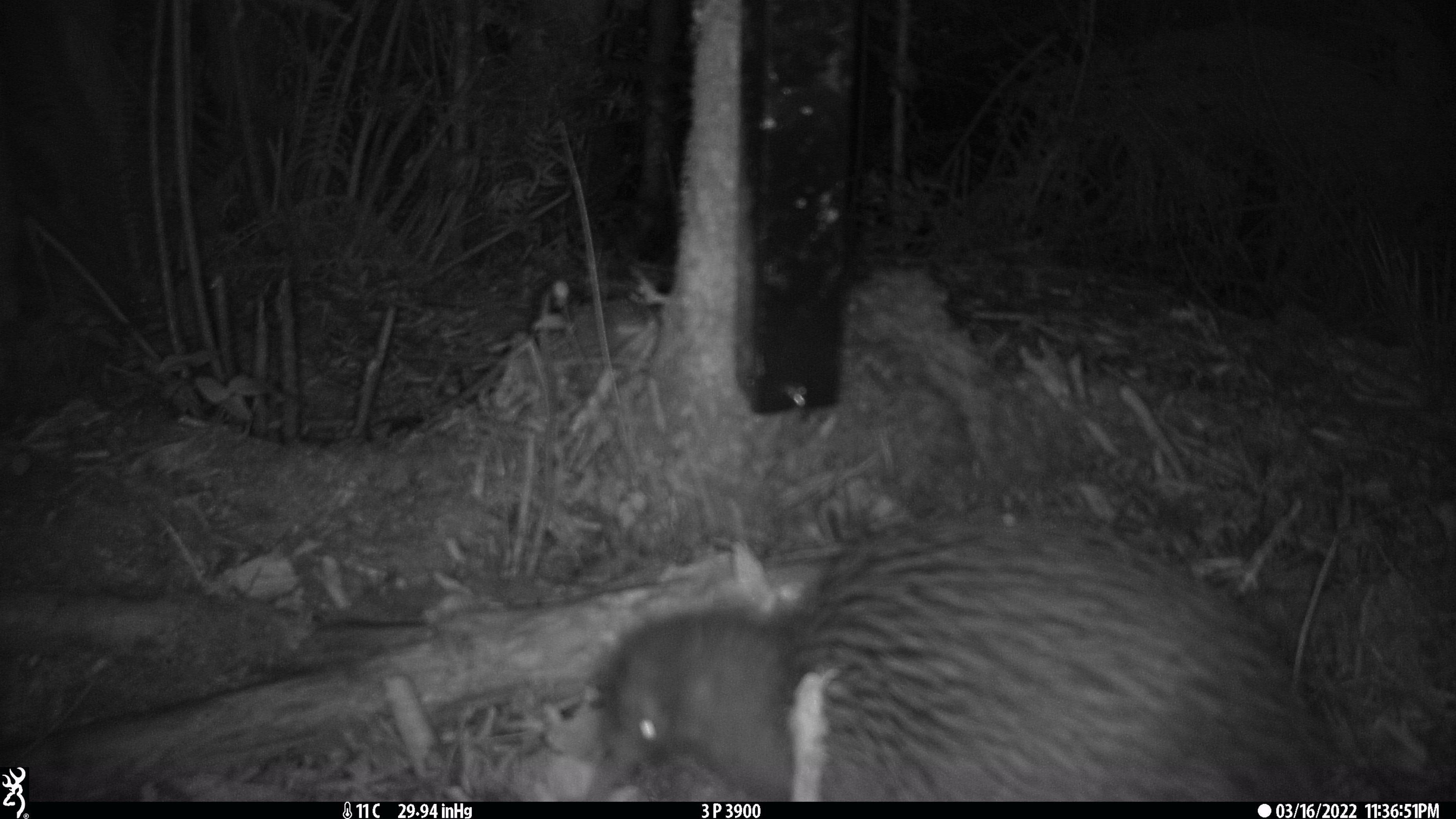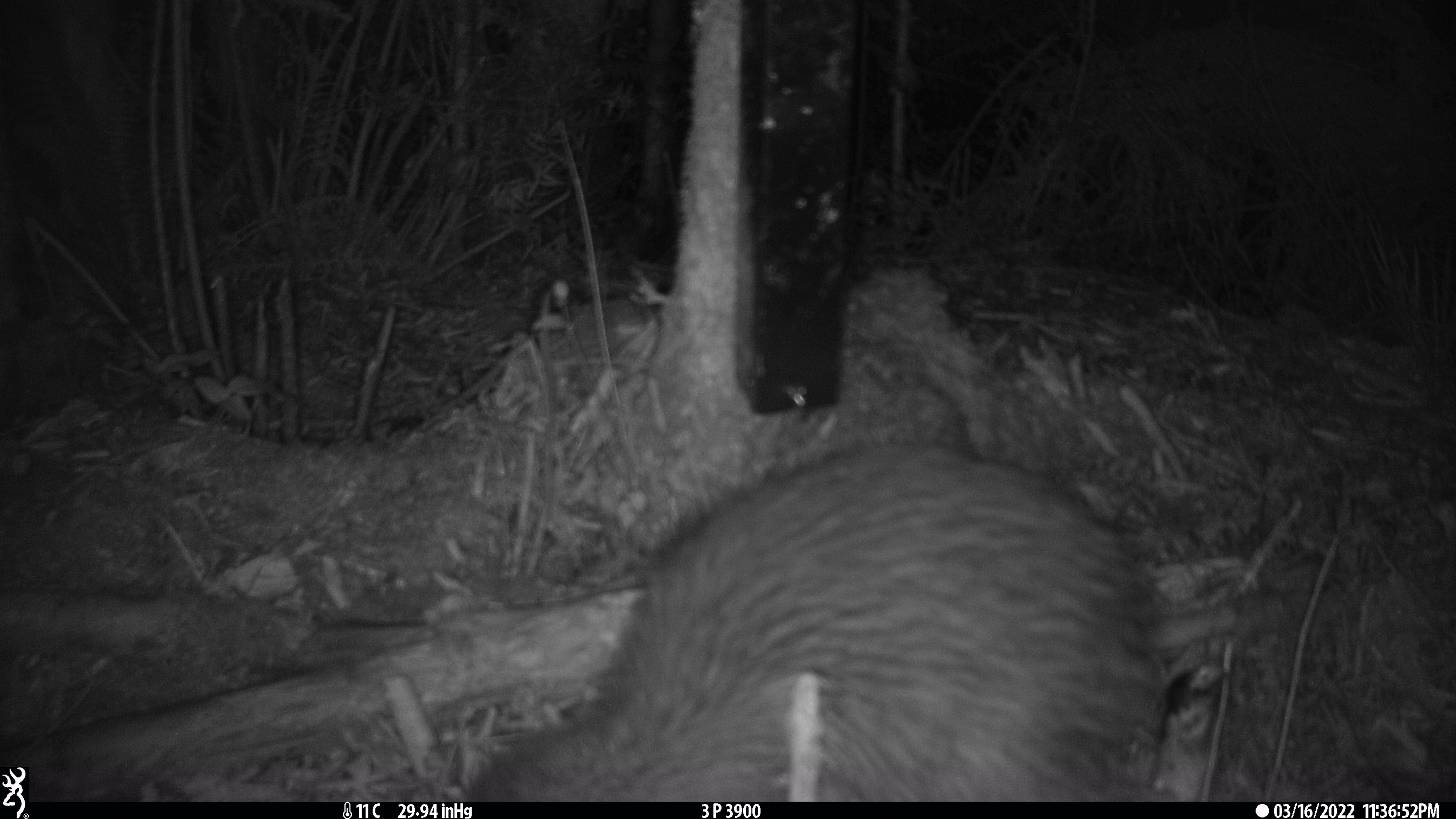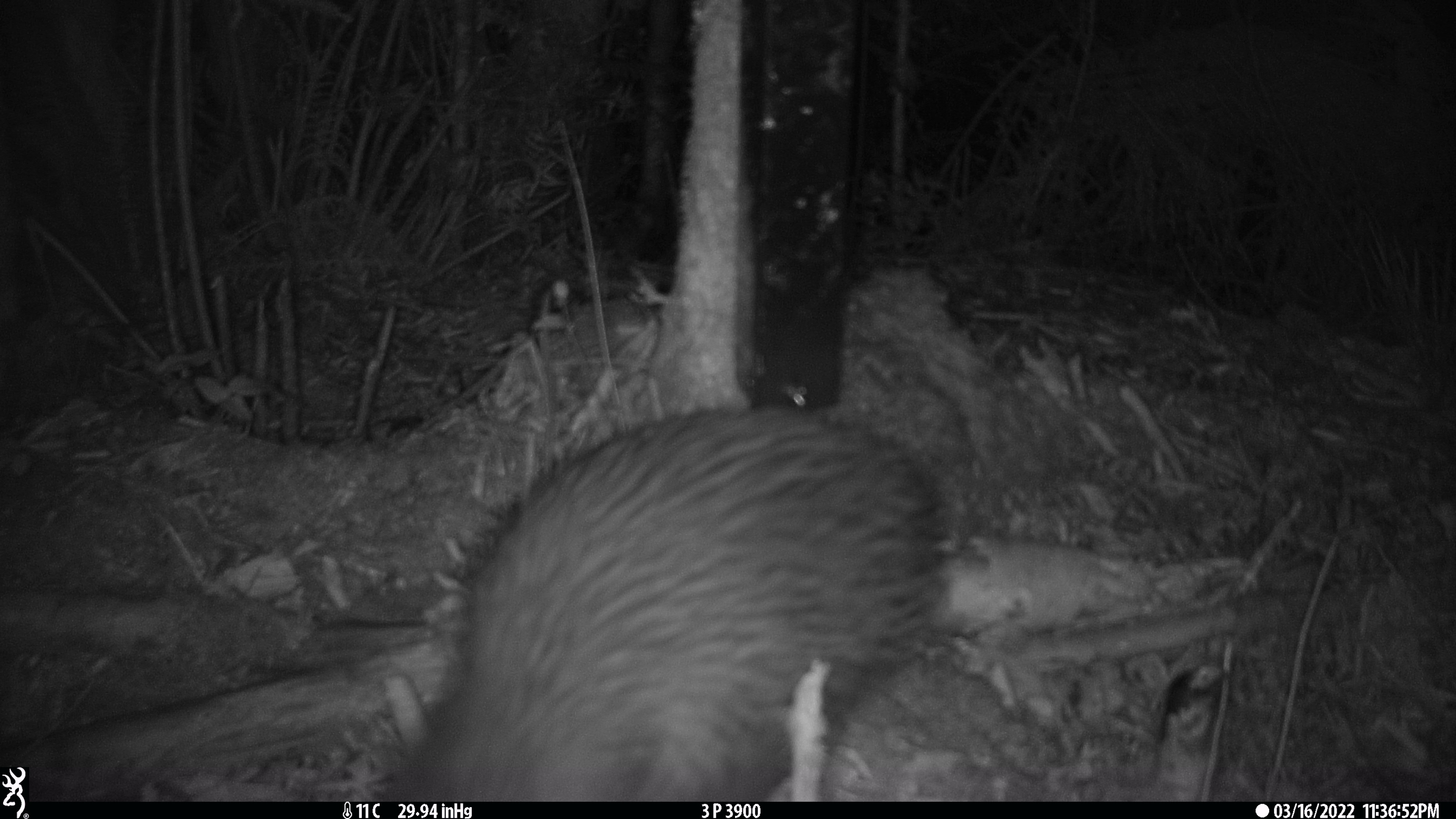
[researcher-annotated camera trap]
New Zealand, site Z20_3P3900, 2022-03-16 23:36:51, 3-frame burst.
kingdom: Animalia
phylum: Chordata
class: Aves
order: Apterygiformes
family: Apterygidae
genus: Apteryx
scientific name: Apteryx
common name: kiwi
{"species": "kiwi (Apteryx)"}